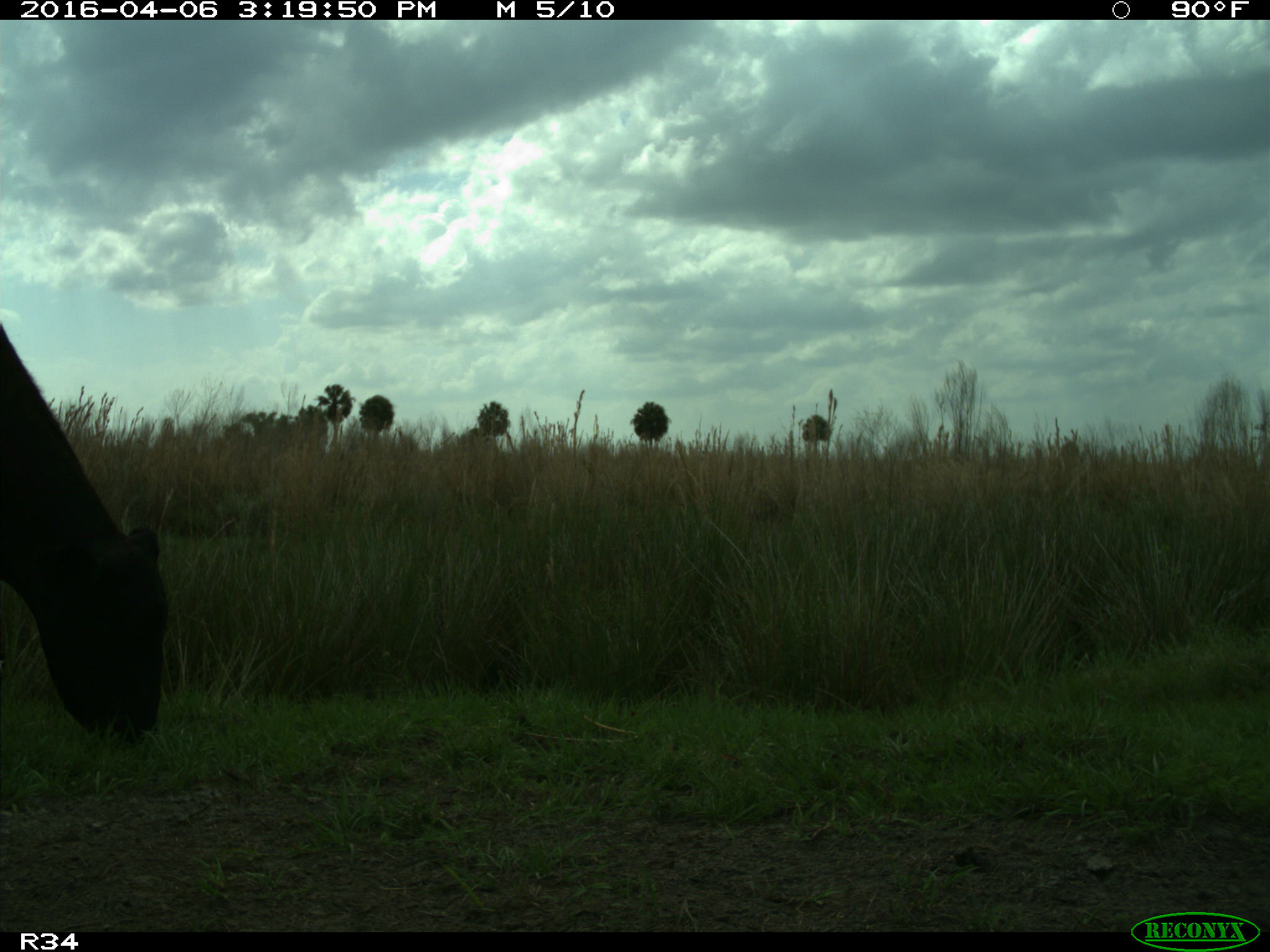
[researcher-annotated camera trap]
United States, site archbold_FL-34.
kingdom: Animalia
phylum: Chordata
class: Mammalia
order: Artiodactyla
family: Bovidae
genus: Bos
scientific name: Bos taurus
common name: domestic cow